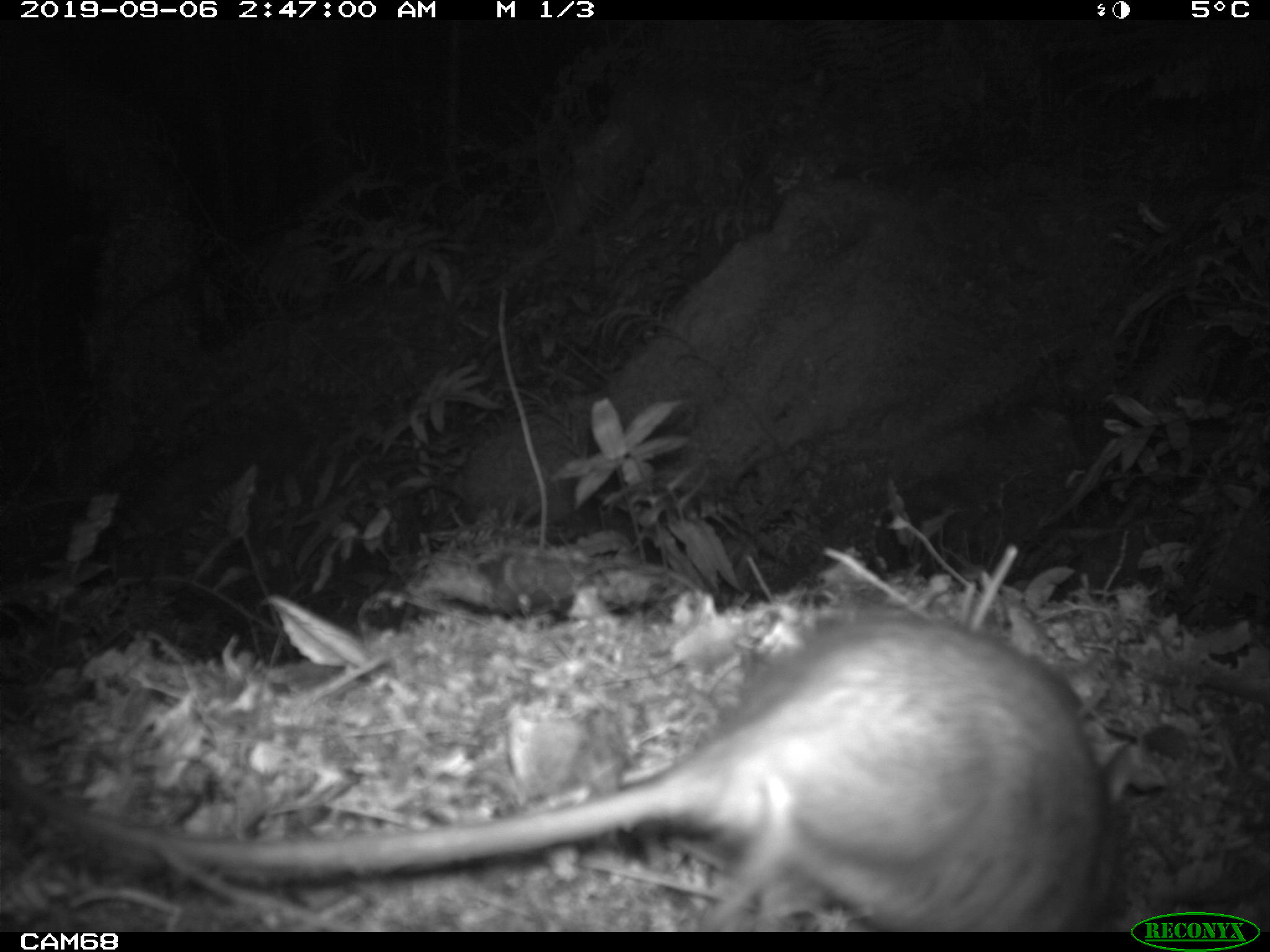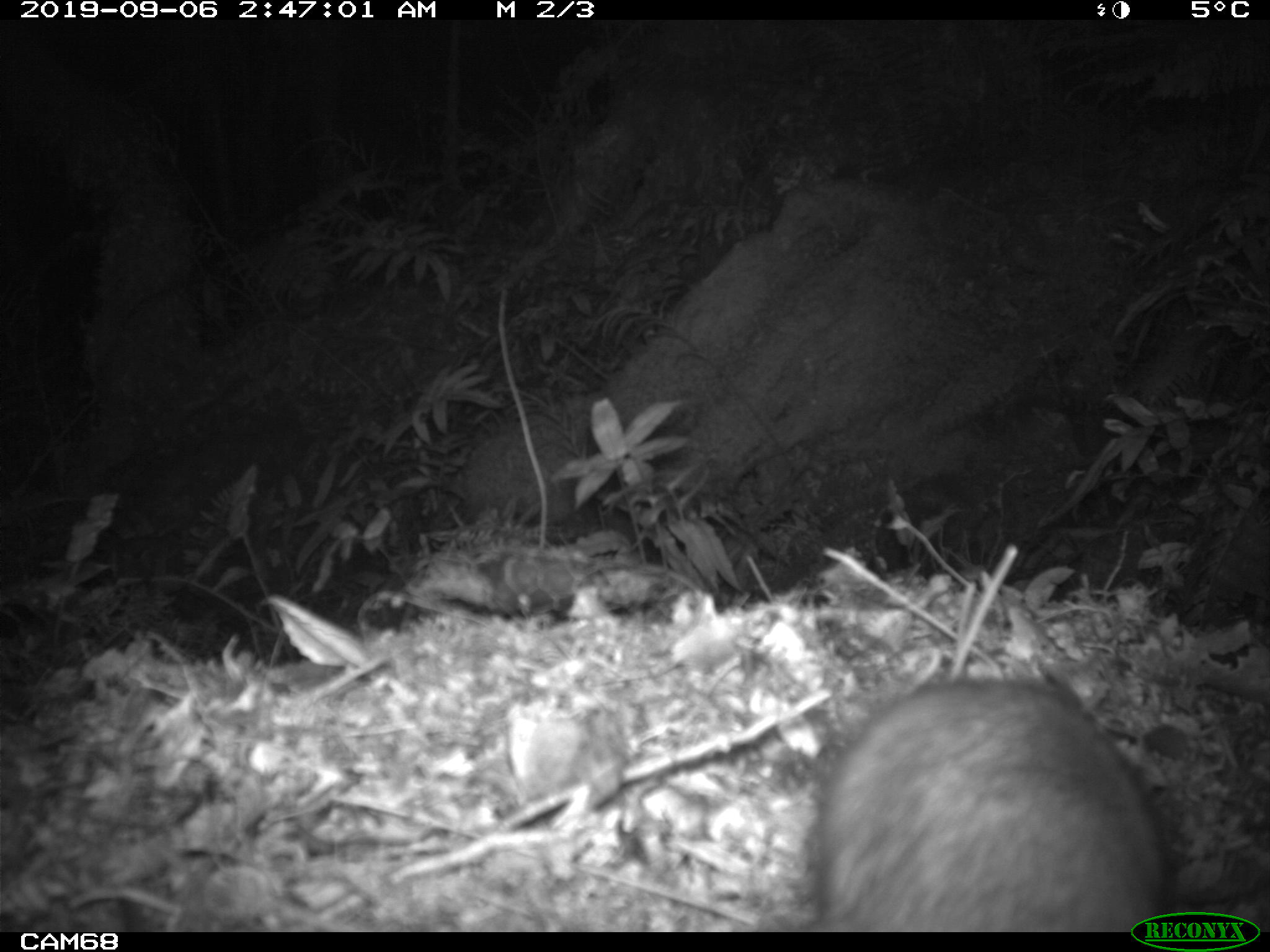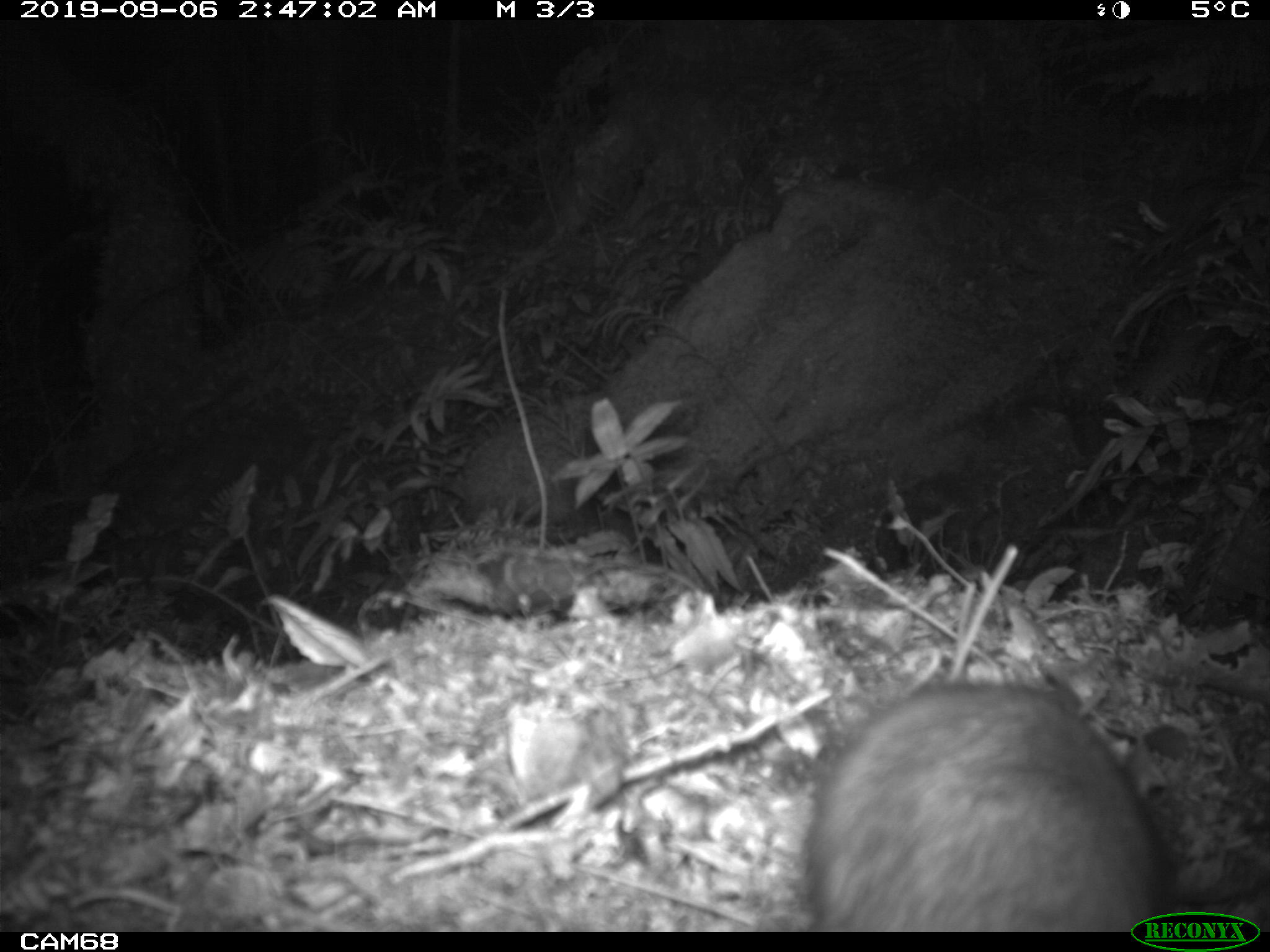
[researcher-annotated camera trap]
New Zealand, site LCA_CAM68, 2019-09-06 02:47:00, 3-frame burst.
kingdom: Animalia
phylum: Chordata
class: Mammalia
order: Rodentia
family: Muridae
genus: Rattus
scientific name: Rattus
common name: rat